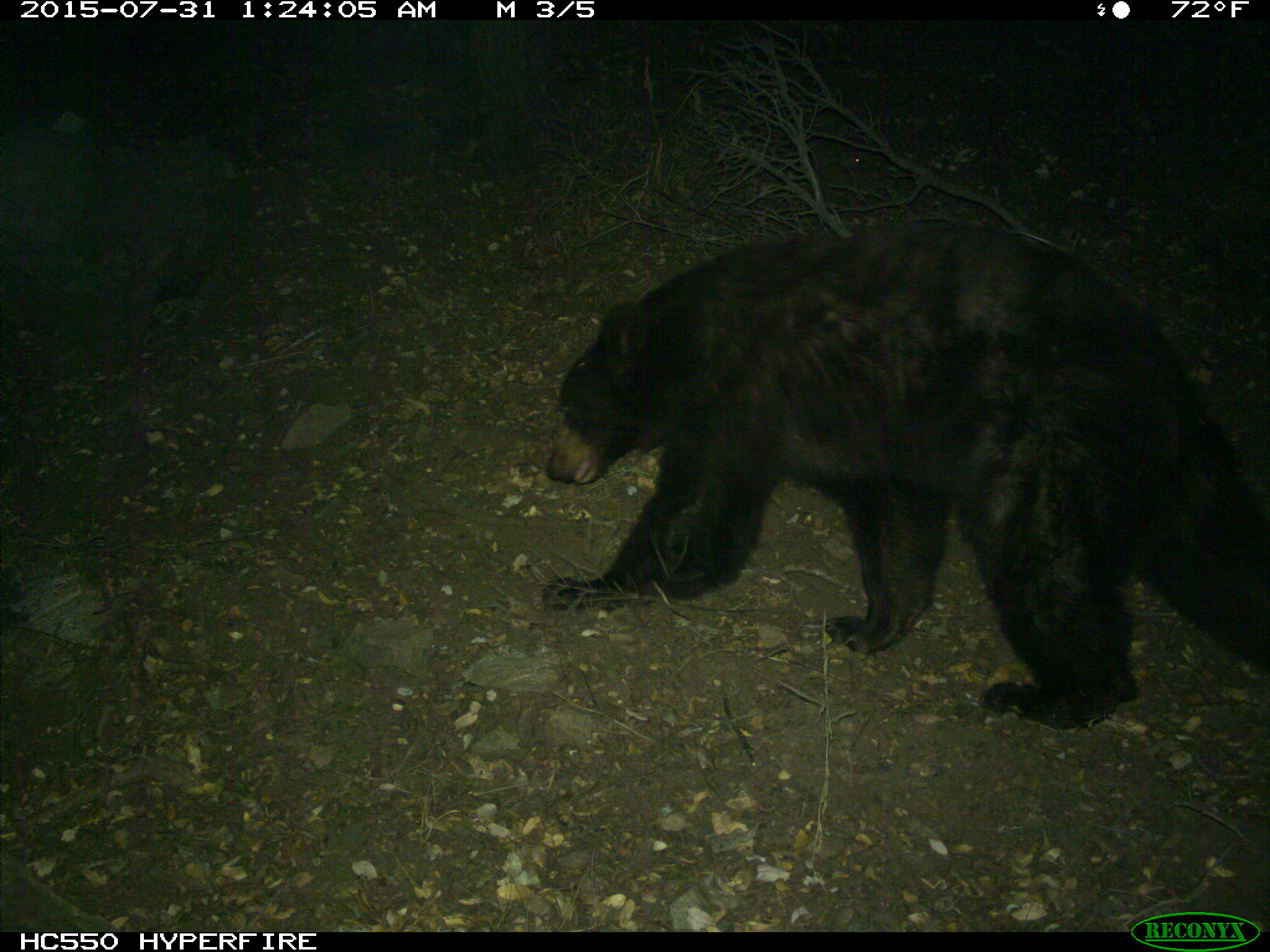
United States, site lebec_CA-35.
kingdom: Animalia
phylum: Chordata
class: Mammalia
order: Carnivora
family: Ursidae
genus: Ursus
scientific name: Ursus americanus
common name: american black bear